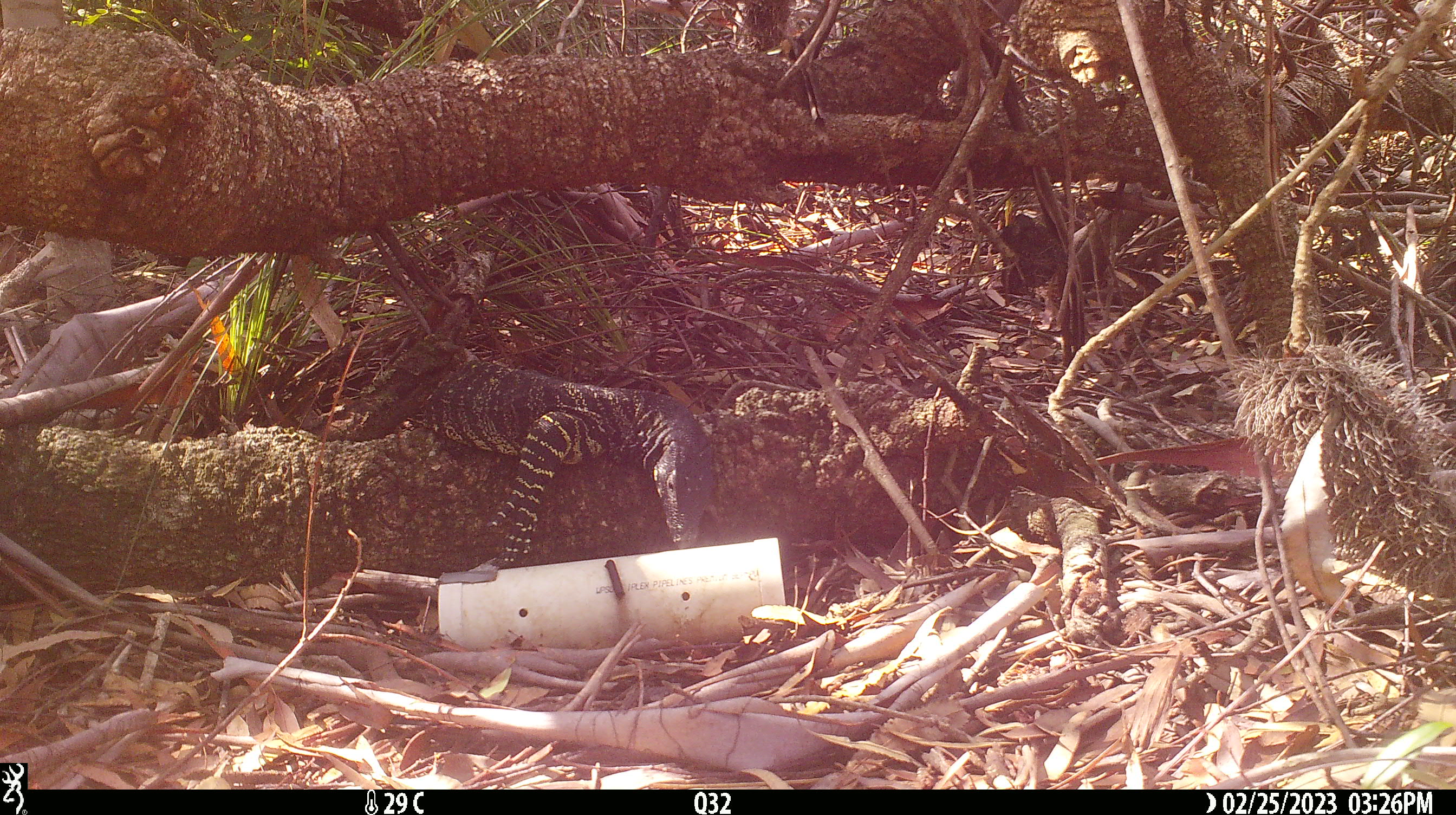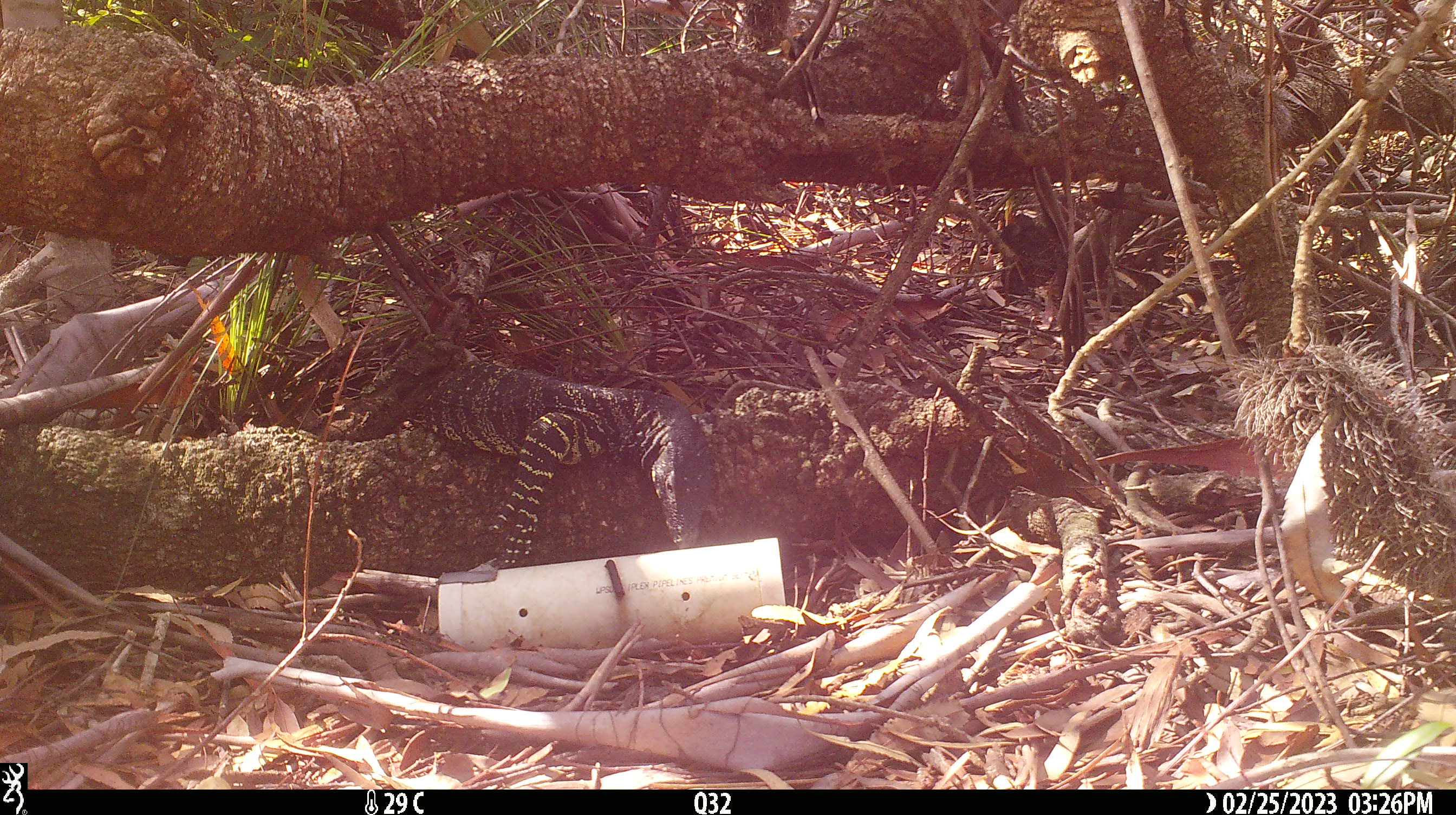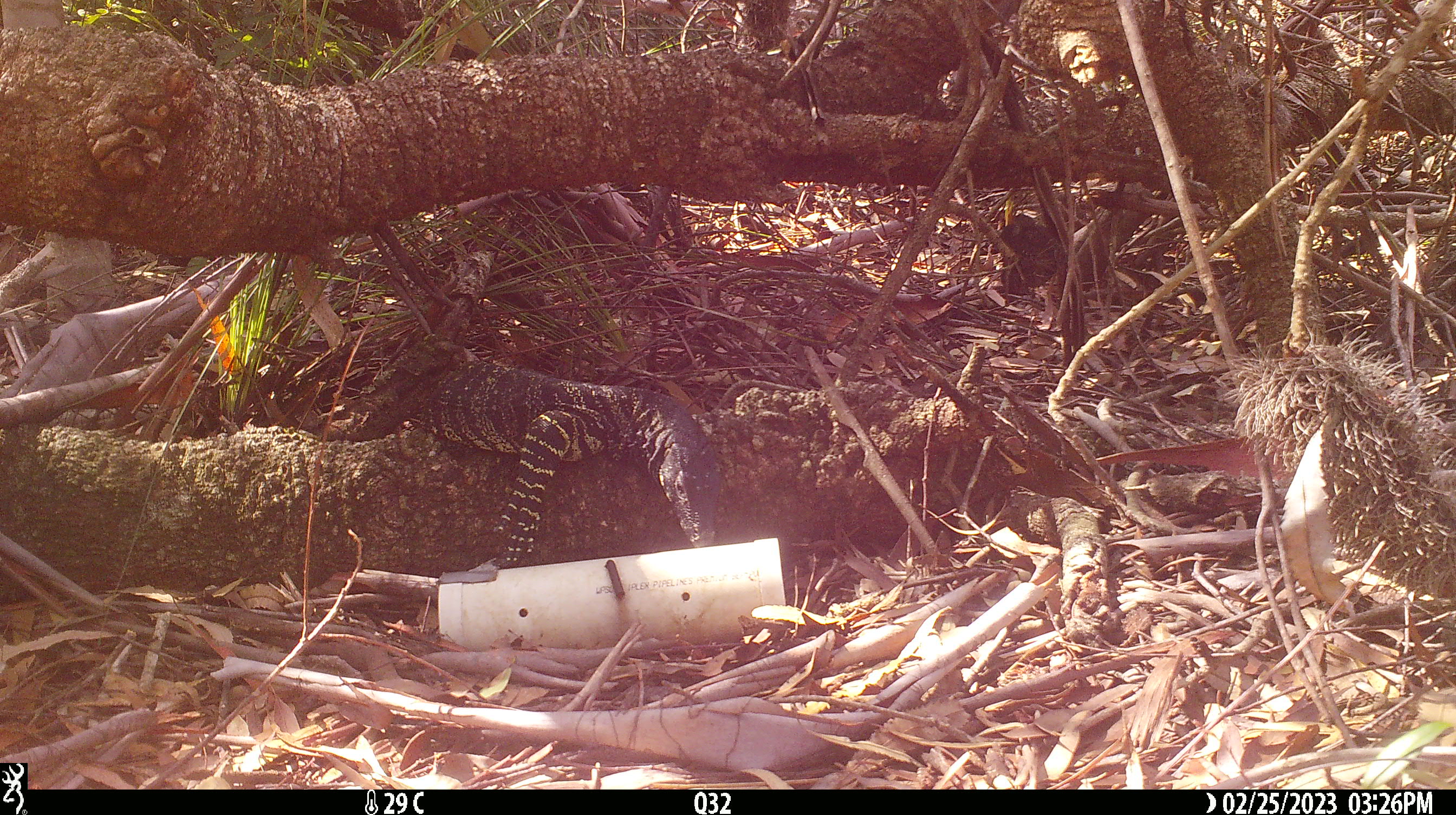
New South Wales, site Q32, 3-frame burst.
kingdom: Animalia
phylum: Chordata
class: Reptilia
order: Squamata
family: Varanidae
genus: Varanus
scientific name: Varanus varius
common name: lace monitor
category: goanna